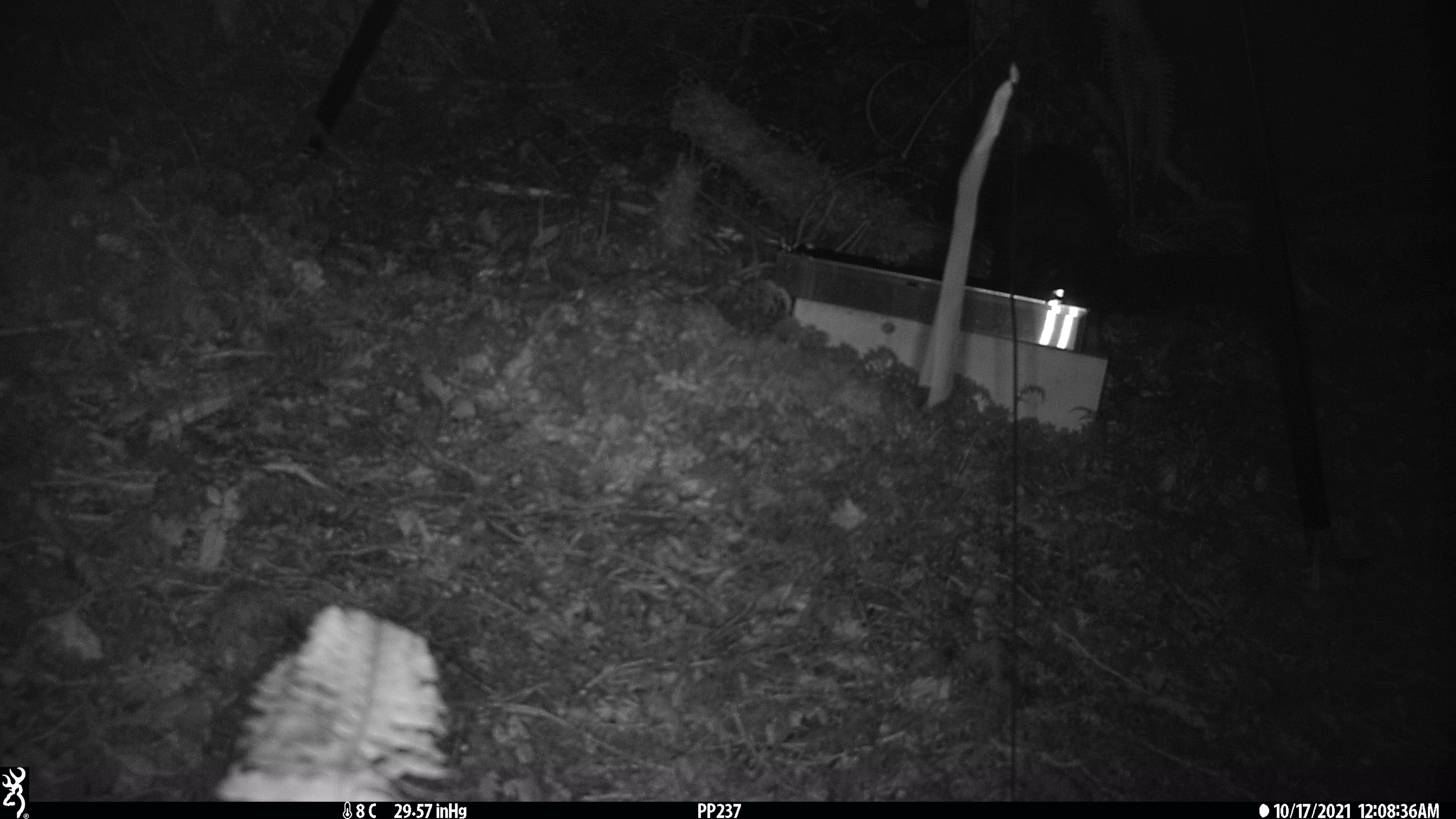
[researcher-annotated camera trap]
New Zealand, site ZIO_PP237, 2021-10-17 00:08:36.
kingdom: Animalia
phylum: Chordata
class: Mammalia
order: Diprotodontia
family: Phalangeridae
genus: Trichosurus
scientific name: Trichosurus vulpecula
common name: common brushtail possum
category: possum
Possum (common brushtail possum) (Trichosurus vulpecula).